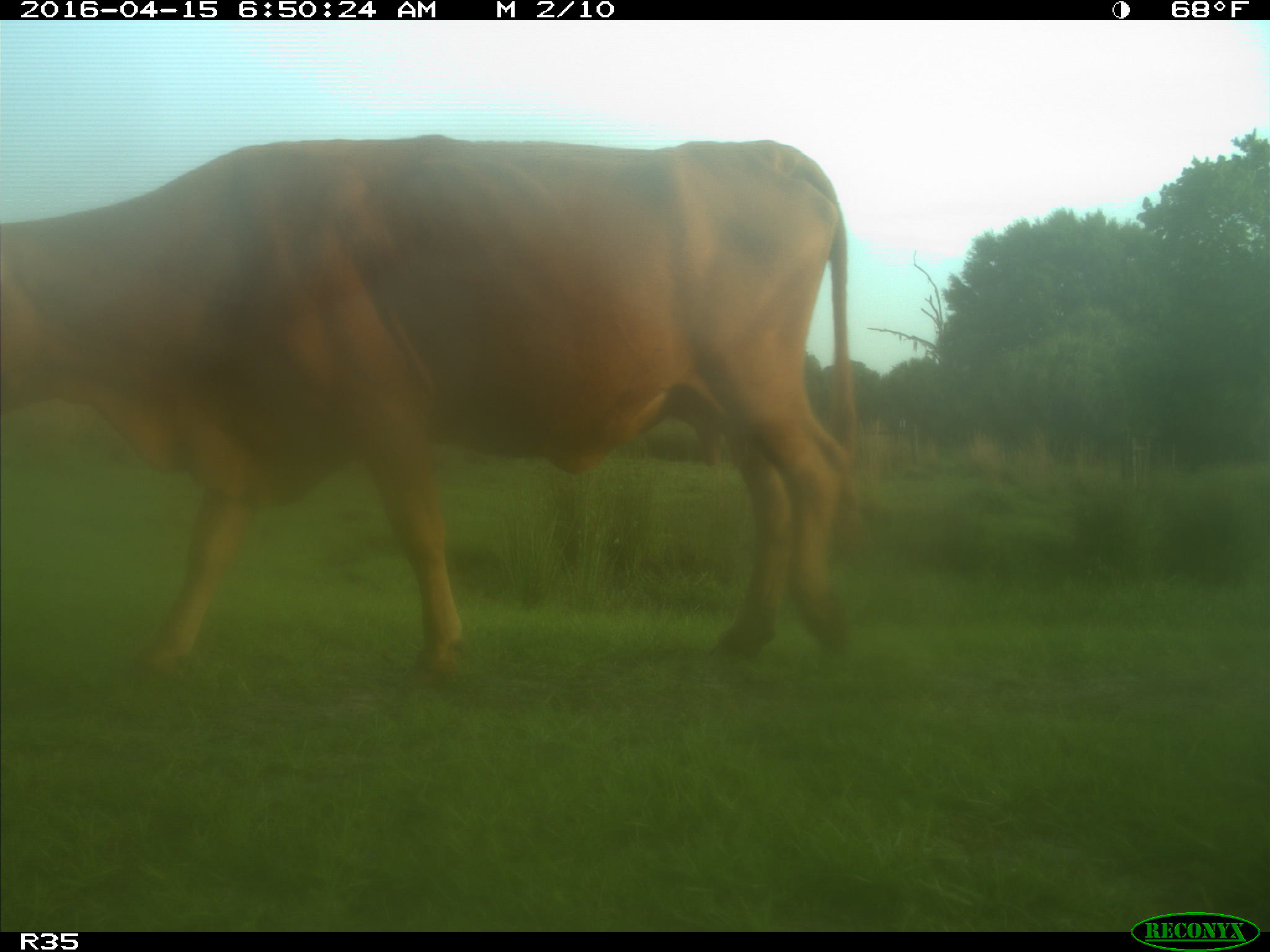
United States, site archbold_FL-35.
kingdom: Animalia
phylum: Chordata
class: Mammalia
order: Artiodactyla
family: Bovidae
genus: Bos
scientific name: Bos taurus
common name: domestic cow